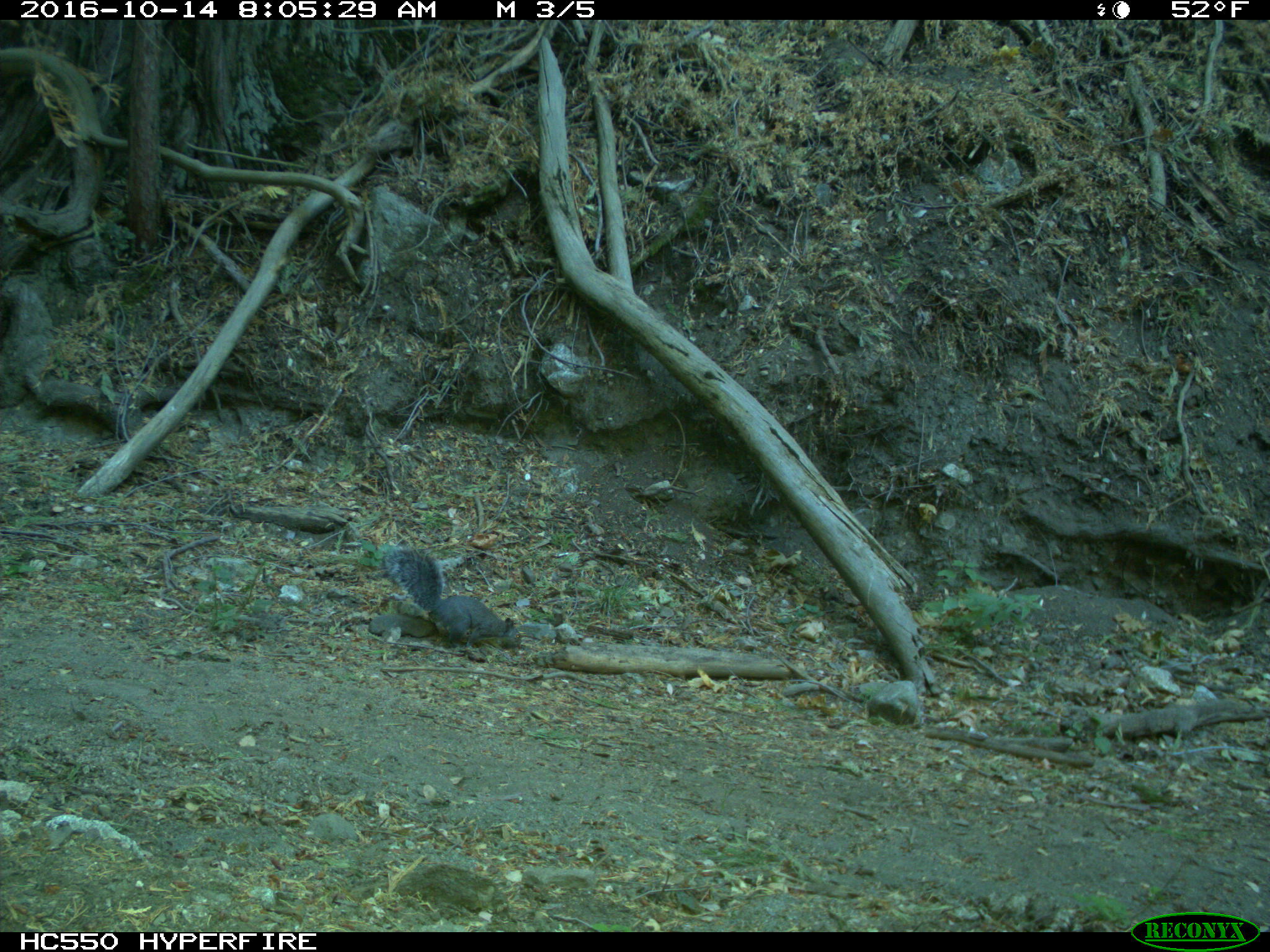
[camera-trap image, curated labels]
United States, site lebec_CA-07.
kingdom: Animalia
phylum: Chordata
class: Mammalia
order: Rodentia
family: Sciuridae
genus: Sciurus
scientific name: Sciurus carolinensis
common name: eastern gray squirrel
Sciurus carolinensis (eastern gray squirrel).